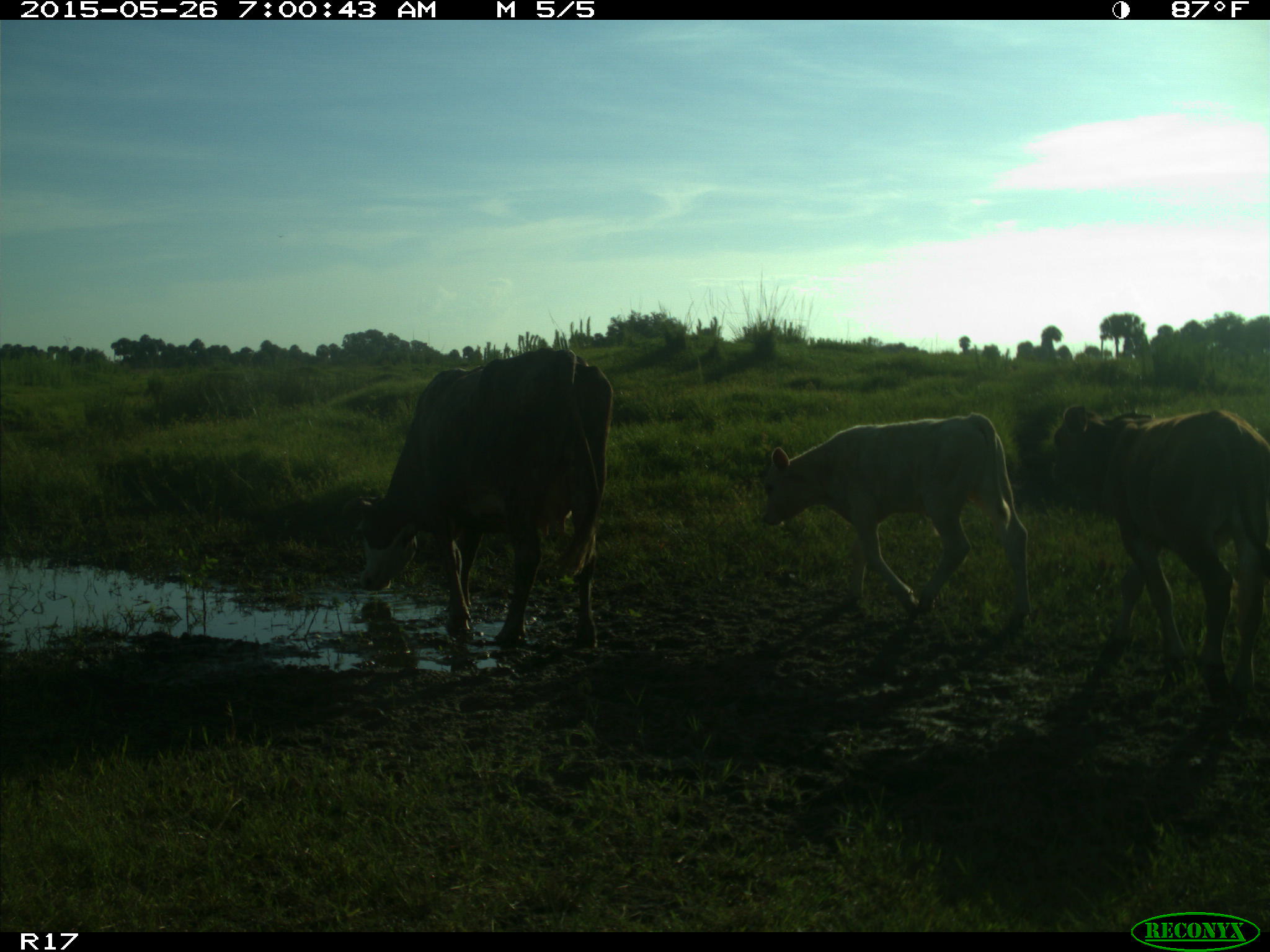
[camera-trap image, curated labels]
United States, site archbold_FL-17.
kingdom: Animalia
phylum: Chordata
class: Mammalia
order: Artiodactyla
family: Bovidae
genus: Bos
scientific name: Bos taurus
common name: domestic cow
Bos taurus (domestic cow).